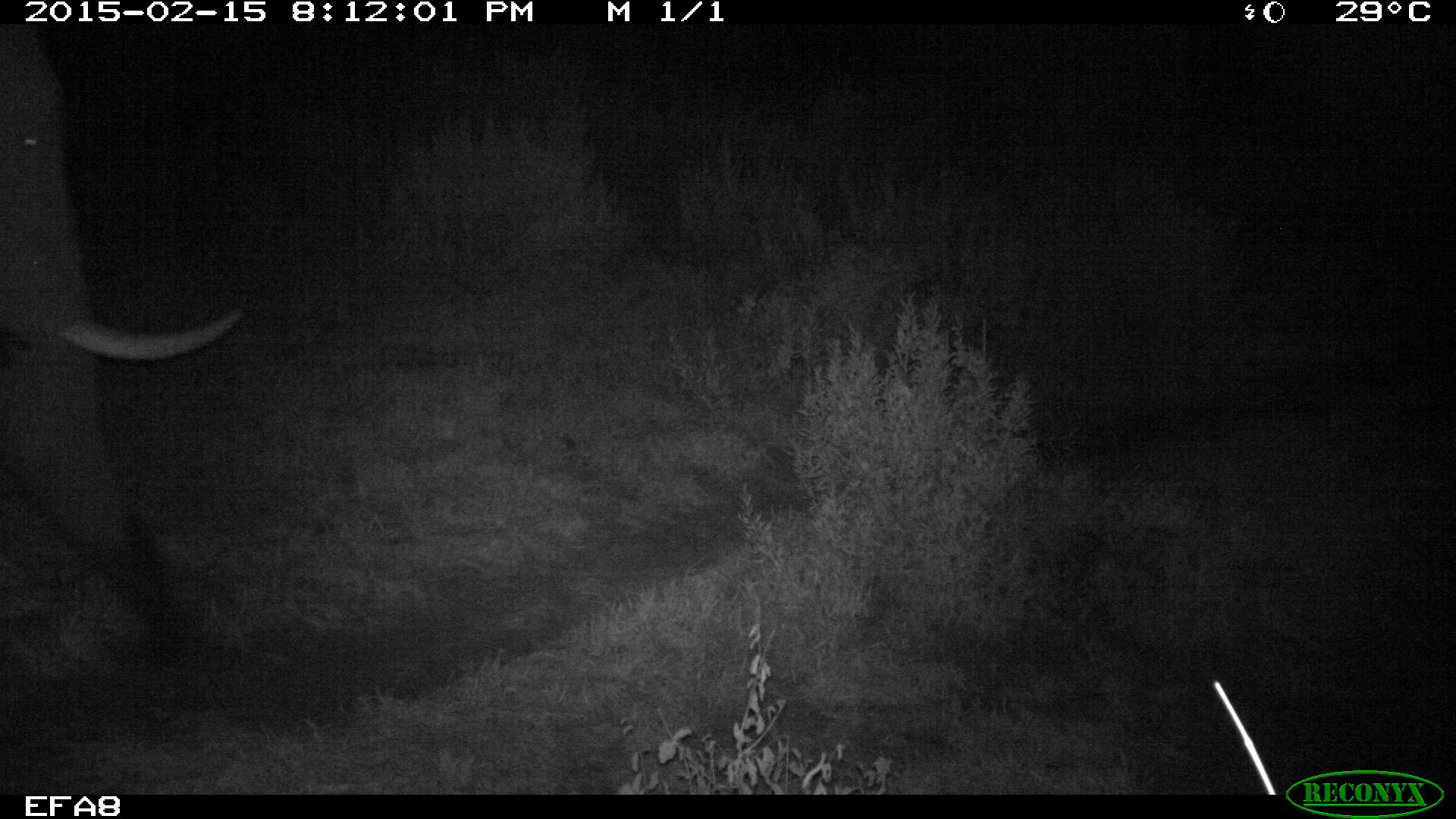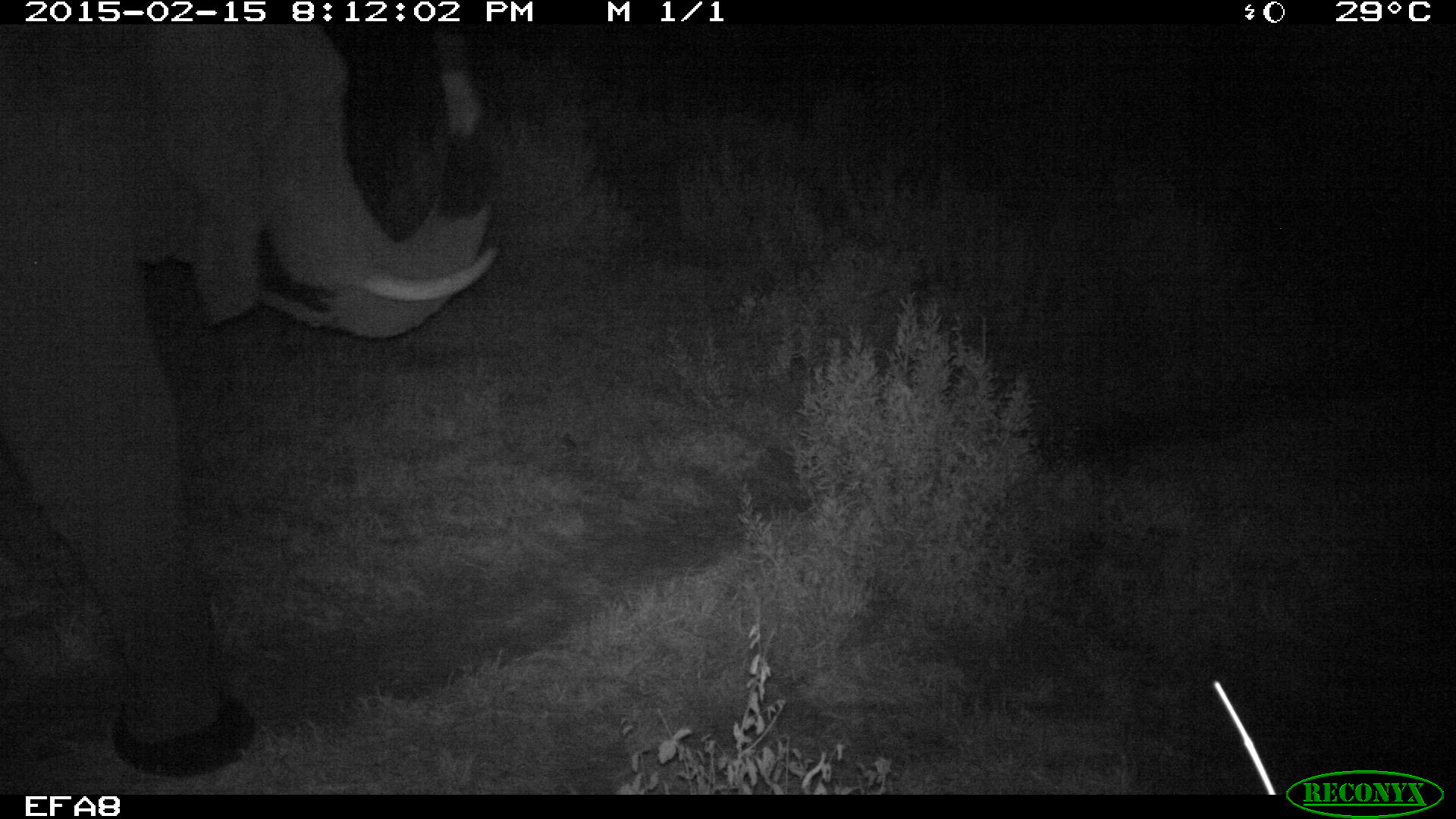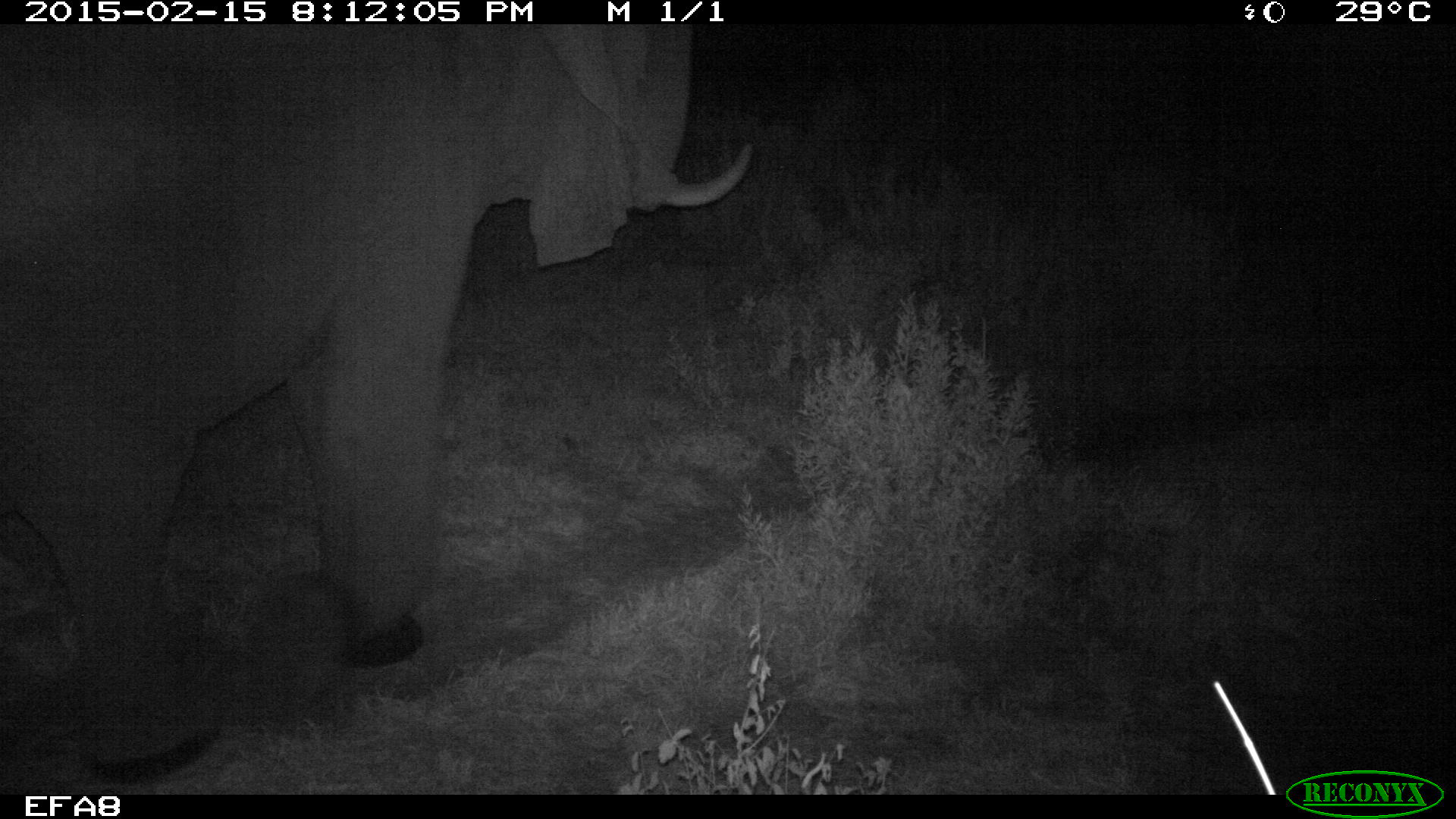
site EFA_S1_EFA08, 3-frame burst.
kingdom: Animalia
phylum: Chordata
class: Mammalia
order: Proboscidea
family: Elephantidae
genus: Loxodonta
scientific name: Loxodonta africana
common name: african bush elephant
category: elephant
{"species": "elephant (african bush elephant) (Loxodonta africana)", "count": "1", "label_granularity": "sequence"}